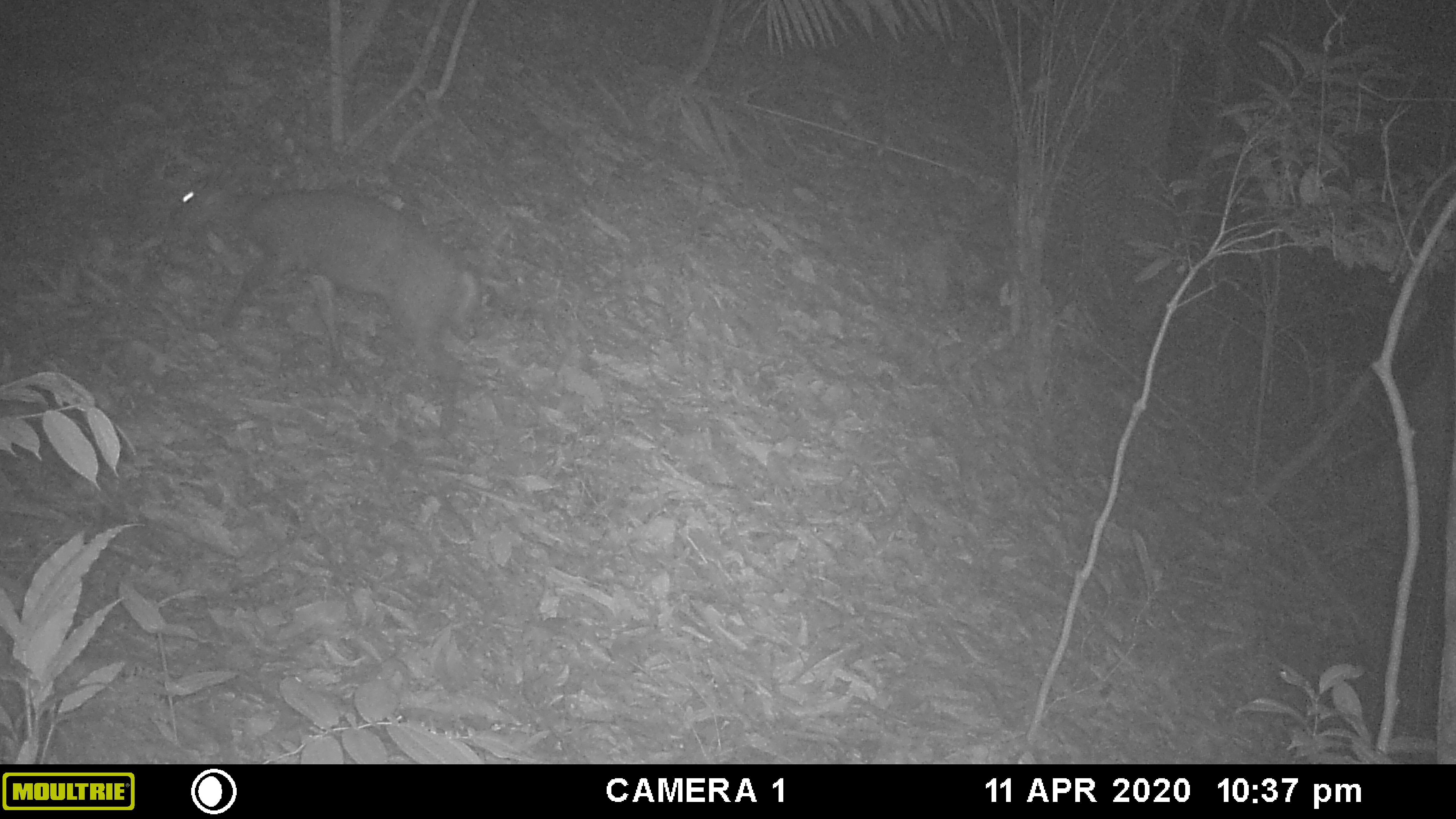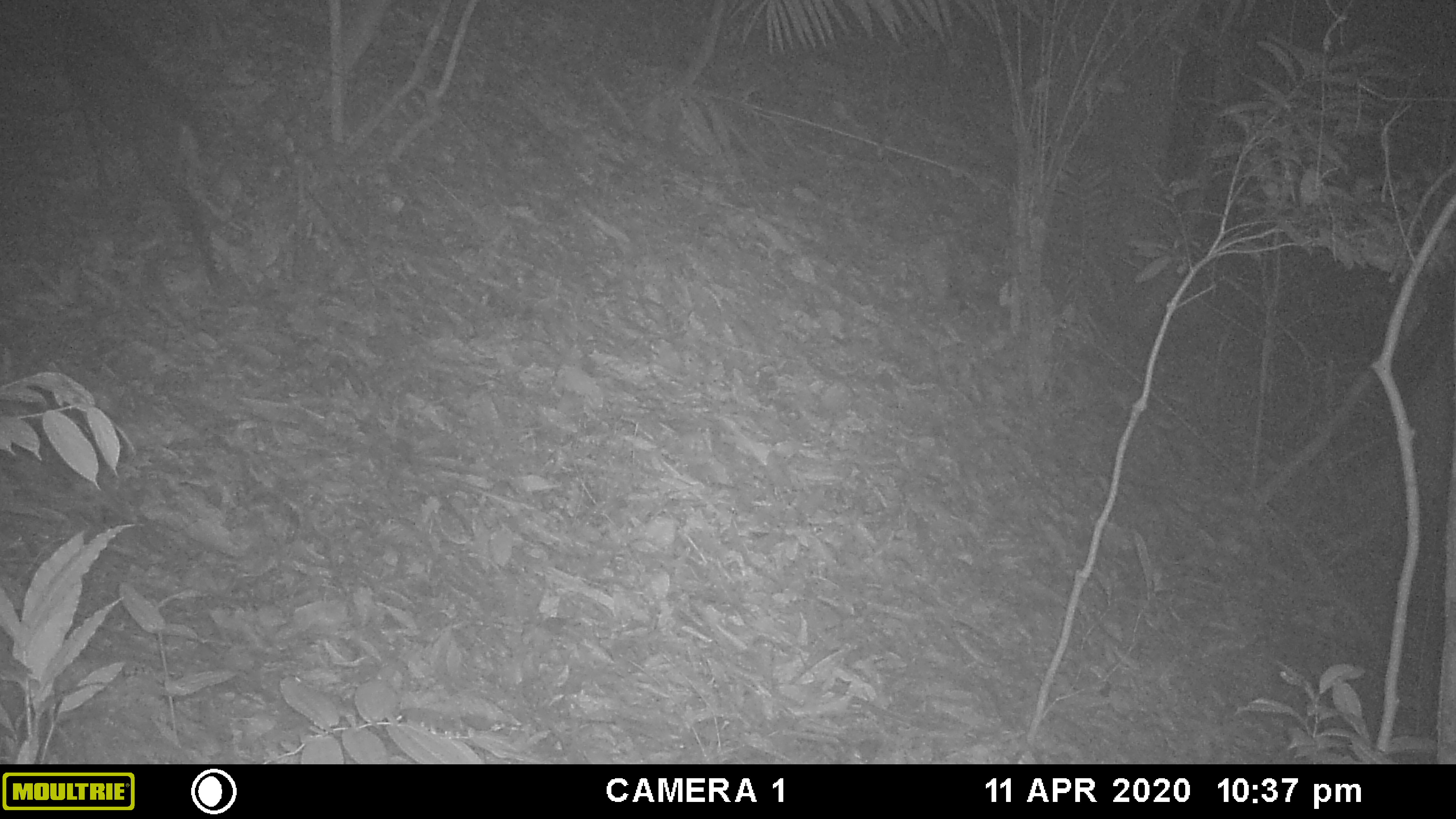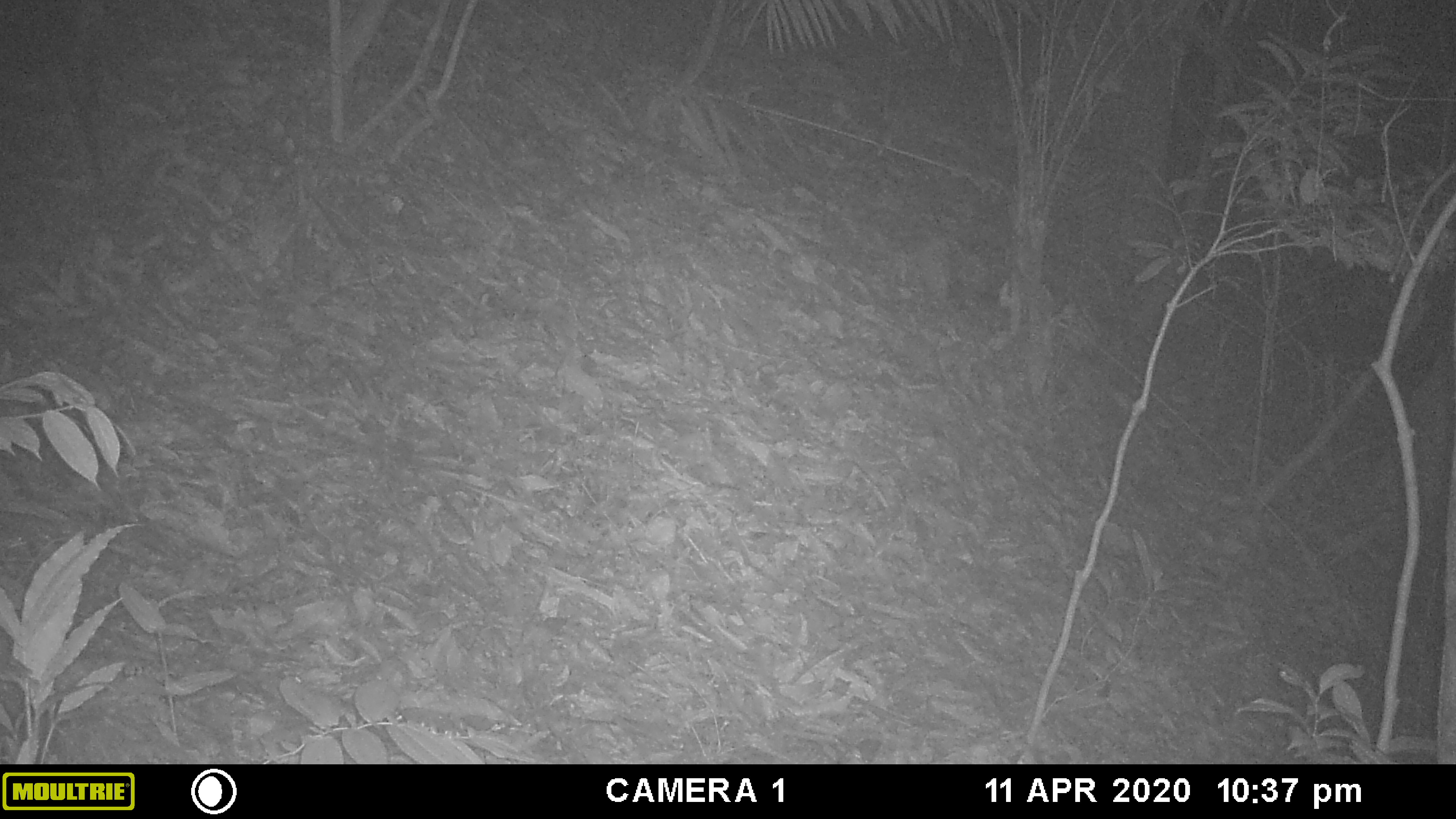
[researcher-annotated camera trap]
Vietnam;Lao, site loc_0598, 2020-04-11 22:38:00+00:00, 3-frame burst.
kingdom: Animalia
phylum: Chordata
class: Mammalia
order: Artiodactyla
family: Cervidae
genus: Muntiacus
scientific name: Muntiacus rooseveltorum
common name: roosevelt's muntjac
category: roosevelts muntjac group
Roosevelts muntjac group (roosevelt's muntjac) (Muntiacus rooseveltorum). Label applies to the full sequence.